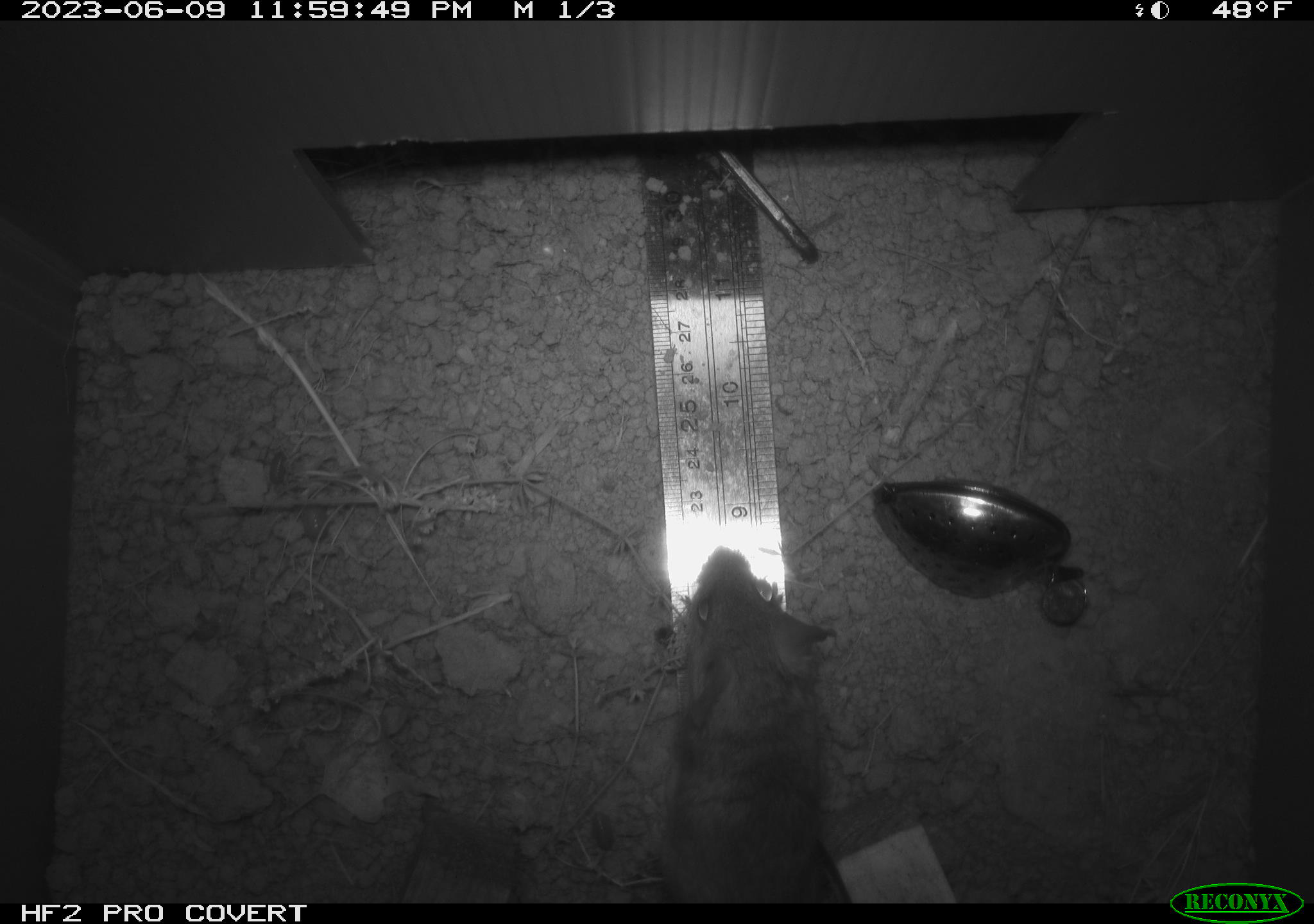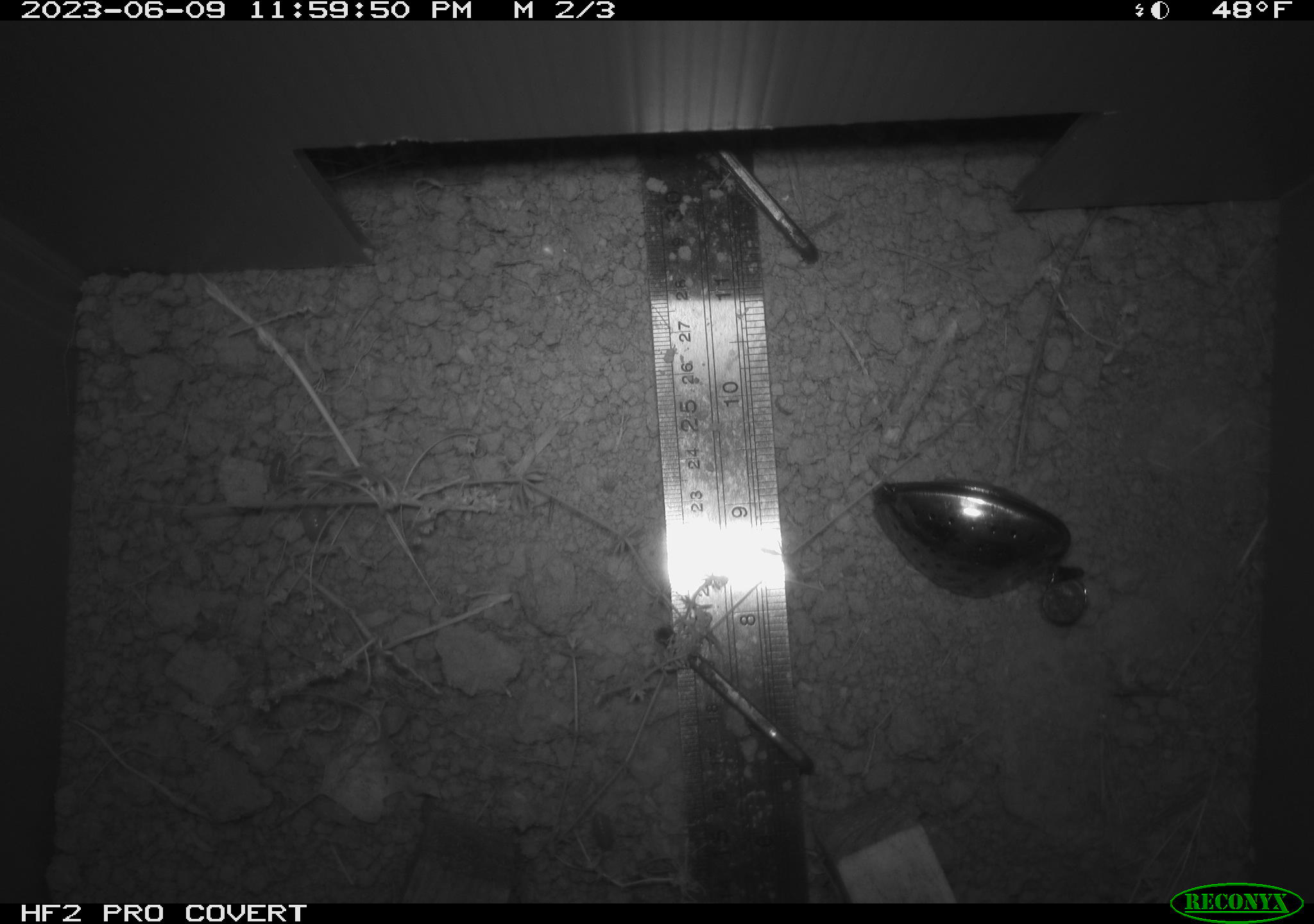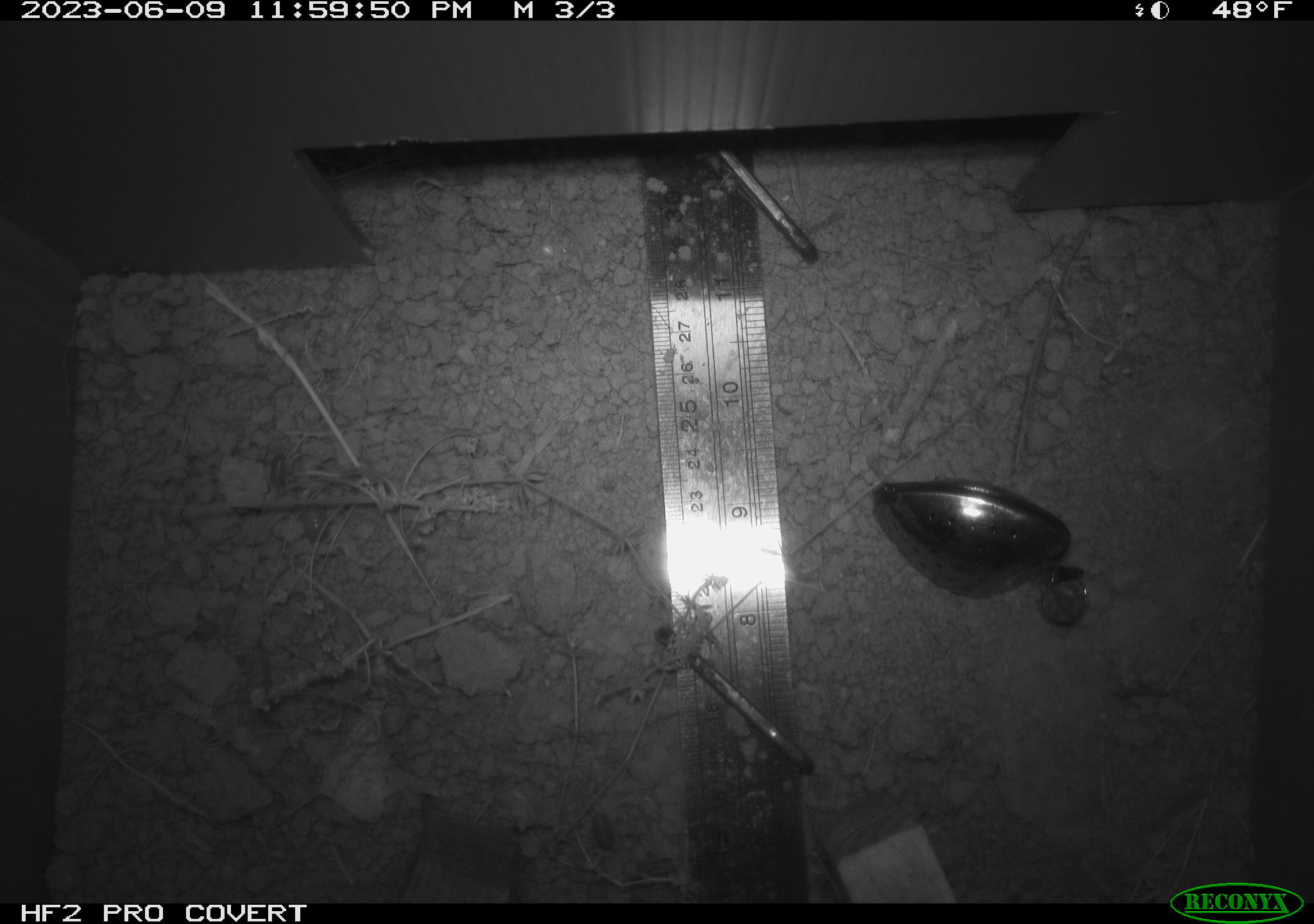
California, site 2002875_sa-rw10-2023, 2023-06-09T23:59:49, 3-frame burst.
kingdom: Animalia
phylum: Chordata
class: Mammalia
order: Rodentia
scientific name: Rodentia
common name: mouse species